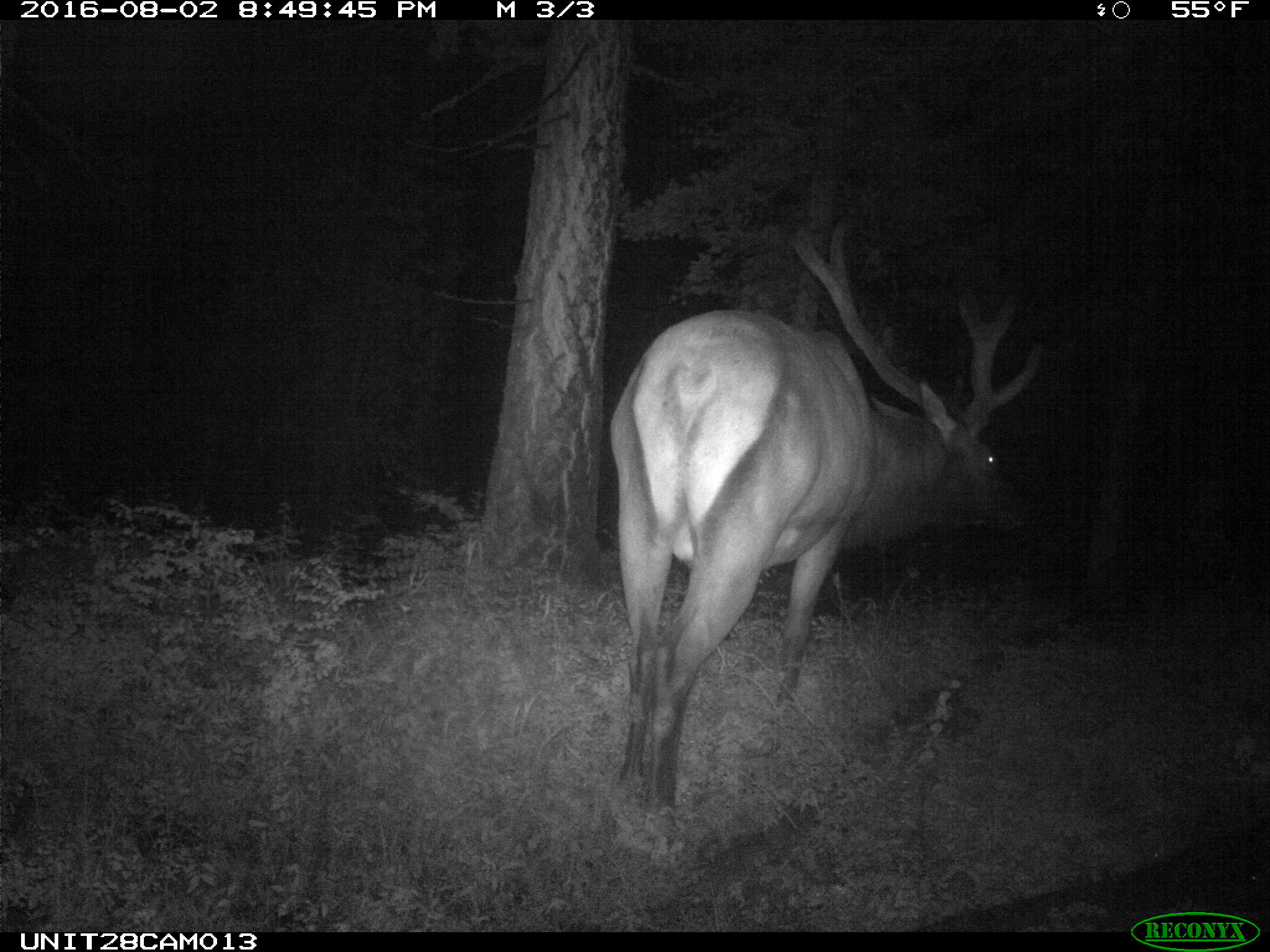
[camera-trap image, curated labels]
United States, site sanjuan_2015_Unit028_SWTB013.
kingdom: Animalia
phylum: Chordata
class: Mammalia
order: Artiodactyla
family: Cervidae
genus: Cervus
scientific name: Cervus elaphus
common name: red deer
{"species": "Cervus elaphus (red deer)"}